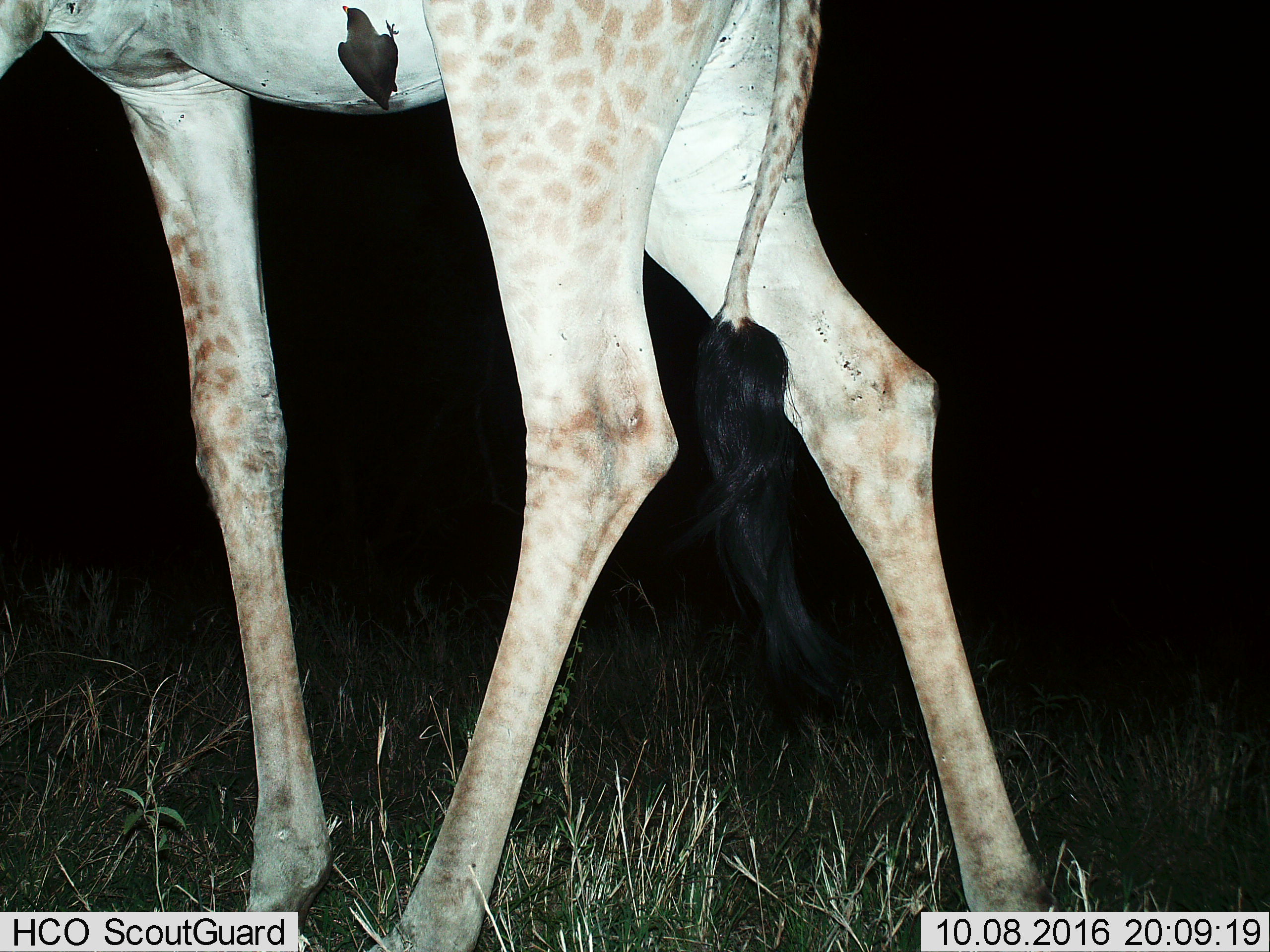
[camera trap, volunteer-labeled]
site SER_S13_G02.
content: unidentified animal